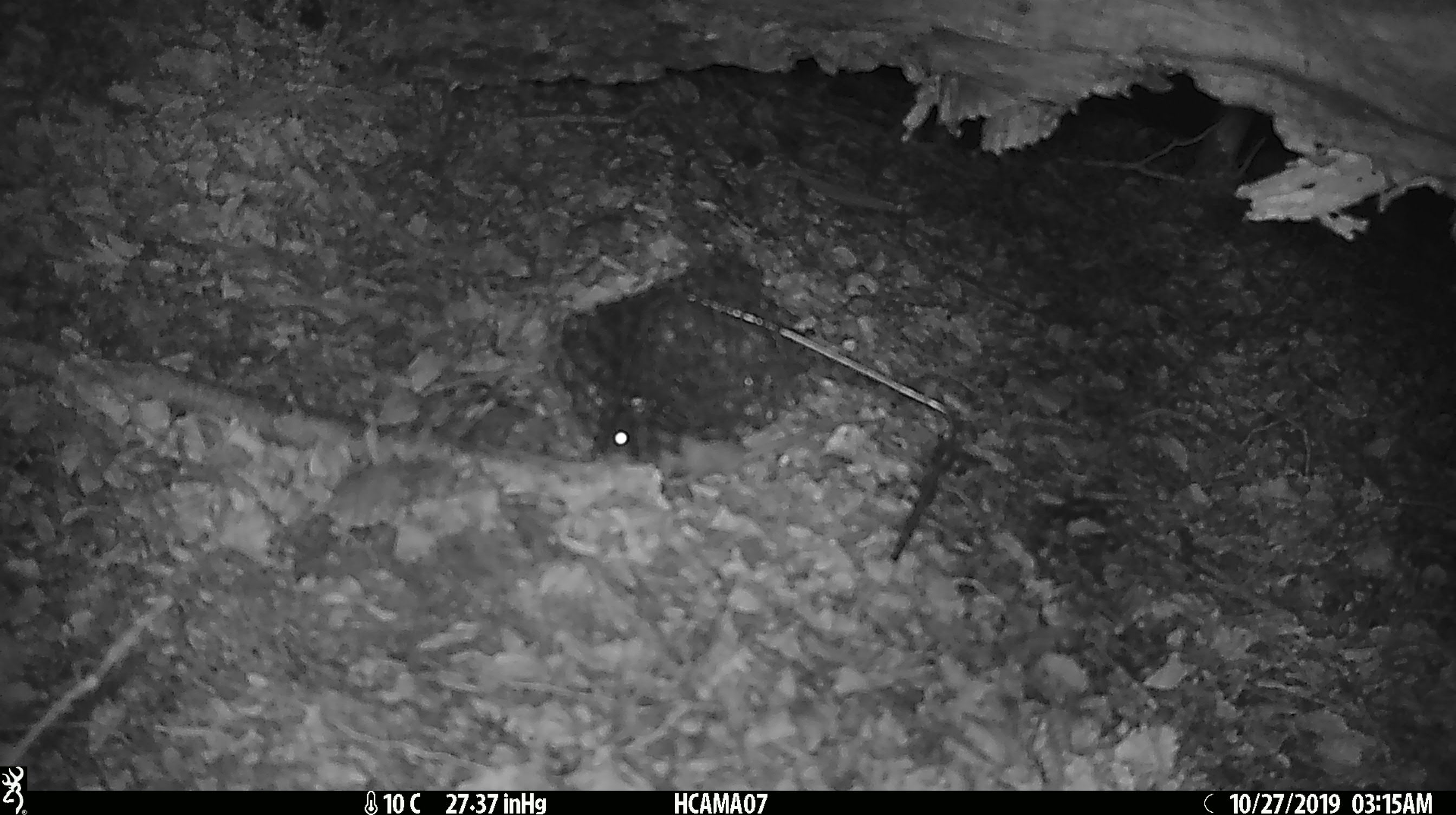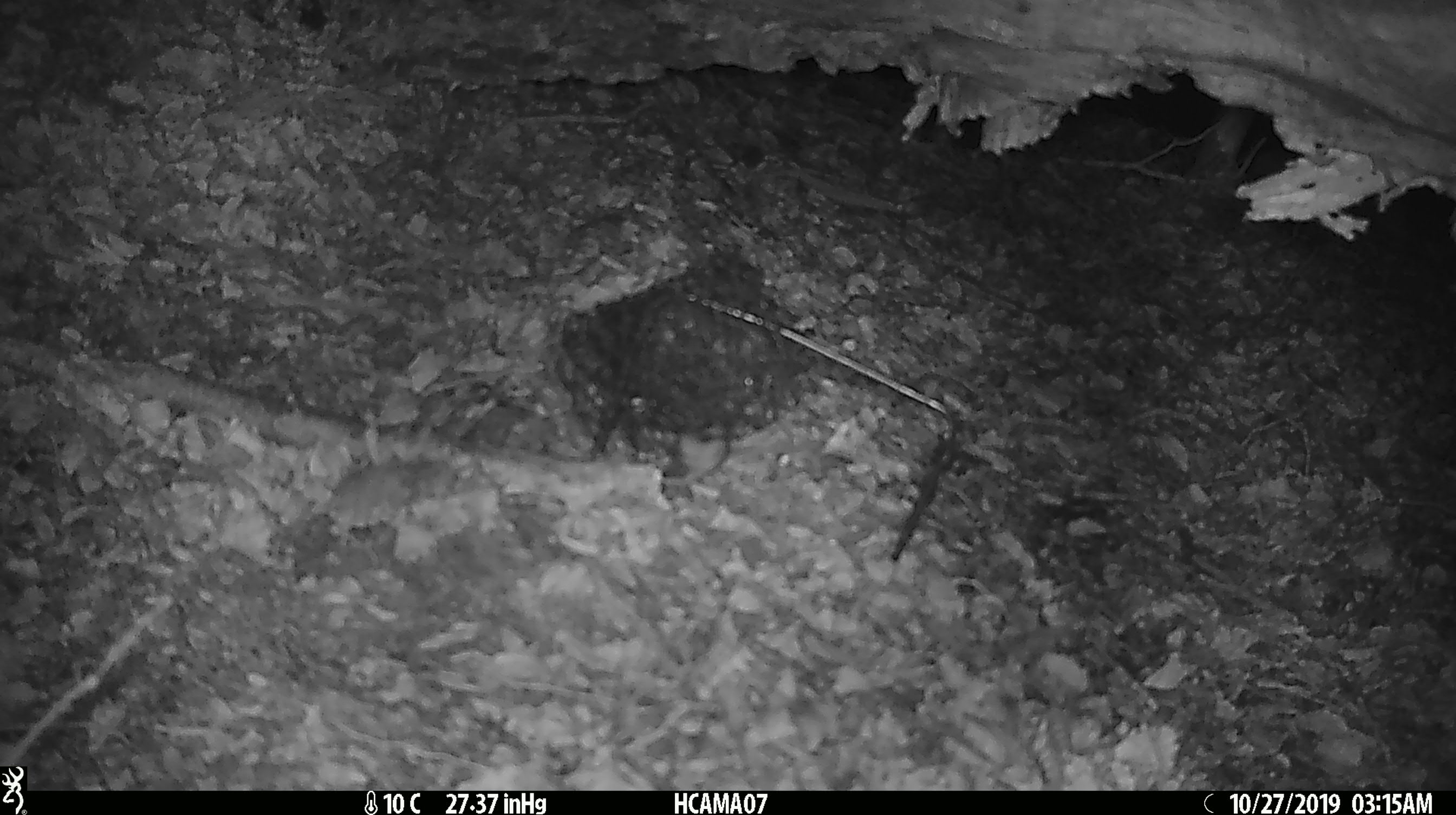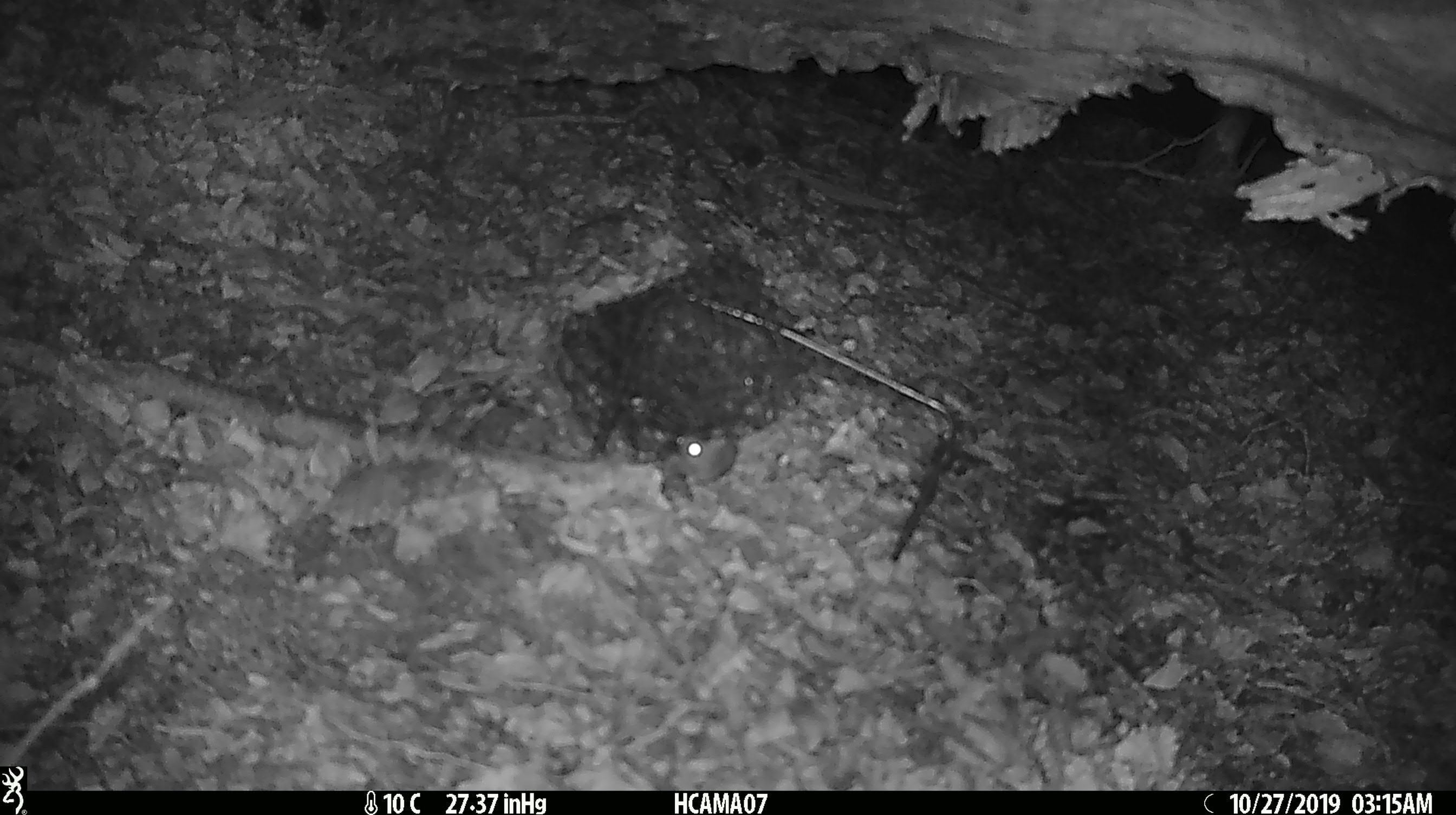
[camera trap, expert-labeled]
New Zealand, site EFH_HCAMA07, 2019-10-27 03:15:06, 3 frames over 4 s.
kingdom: Animalia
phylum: Chordata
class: Mammalia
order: Rodentia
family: Muridae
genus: Mus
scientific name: Mus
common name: mouse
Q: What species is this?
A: Mouse (Mus).